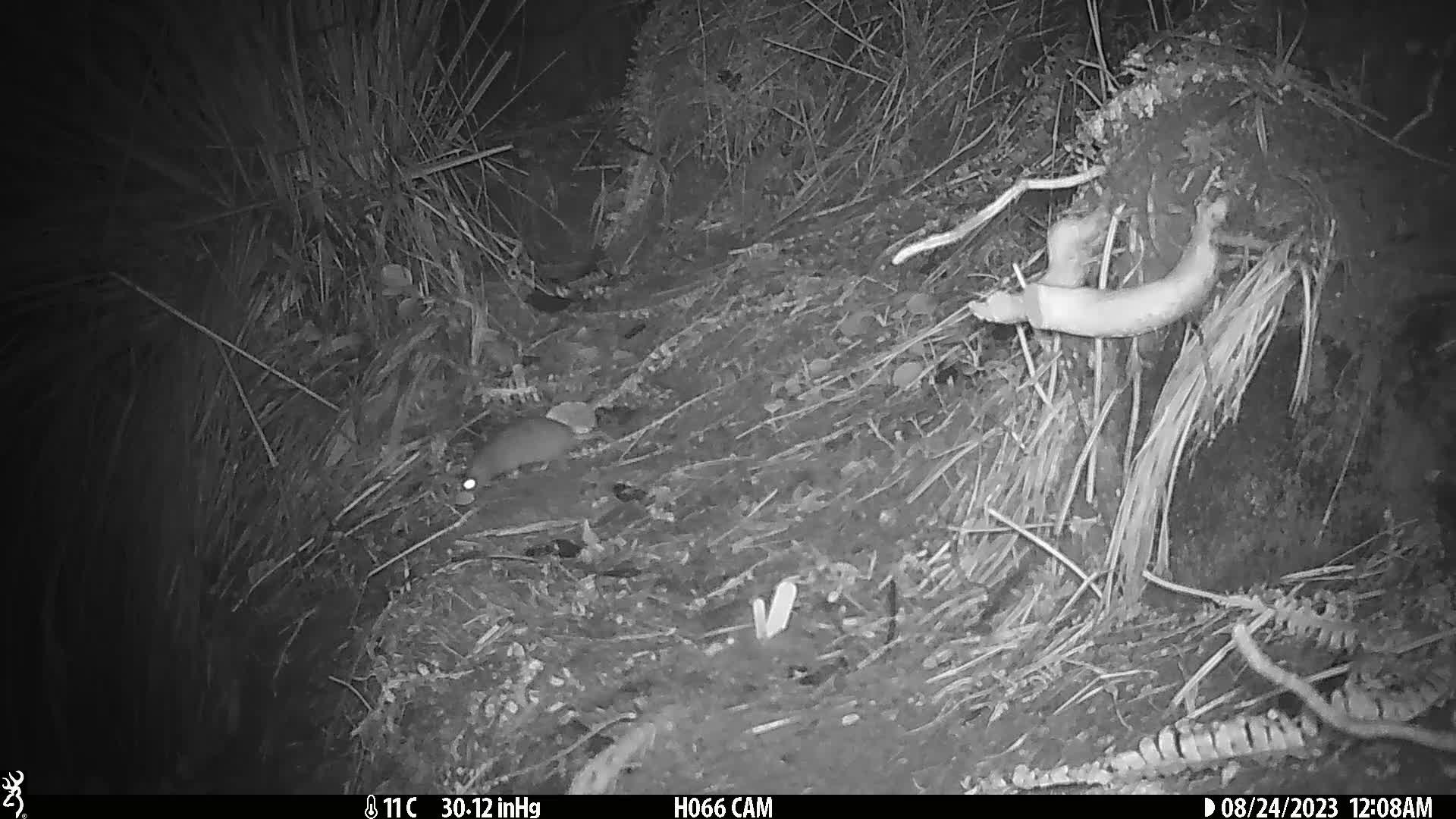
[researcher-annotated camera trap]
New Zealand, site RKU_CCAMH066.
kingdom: Animalia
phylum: Chordata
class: Mammalia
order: Rodentia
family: Muridae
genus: Rattus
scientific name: Rattus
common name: rat